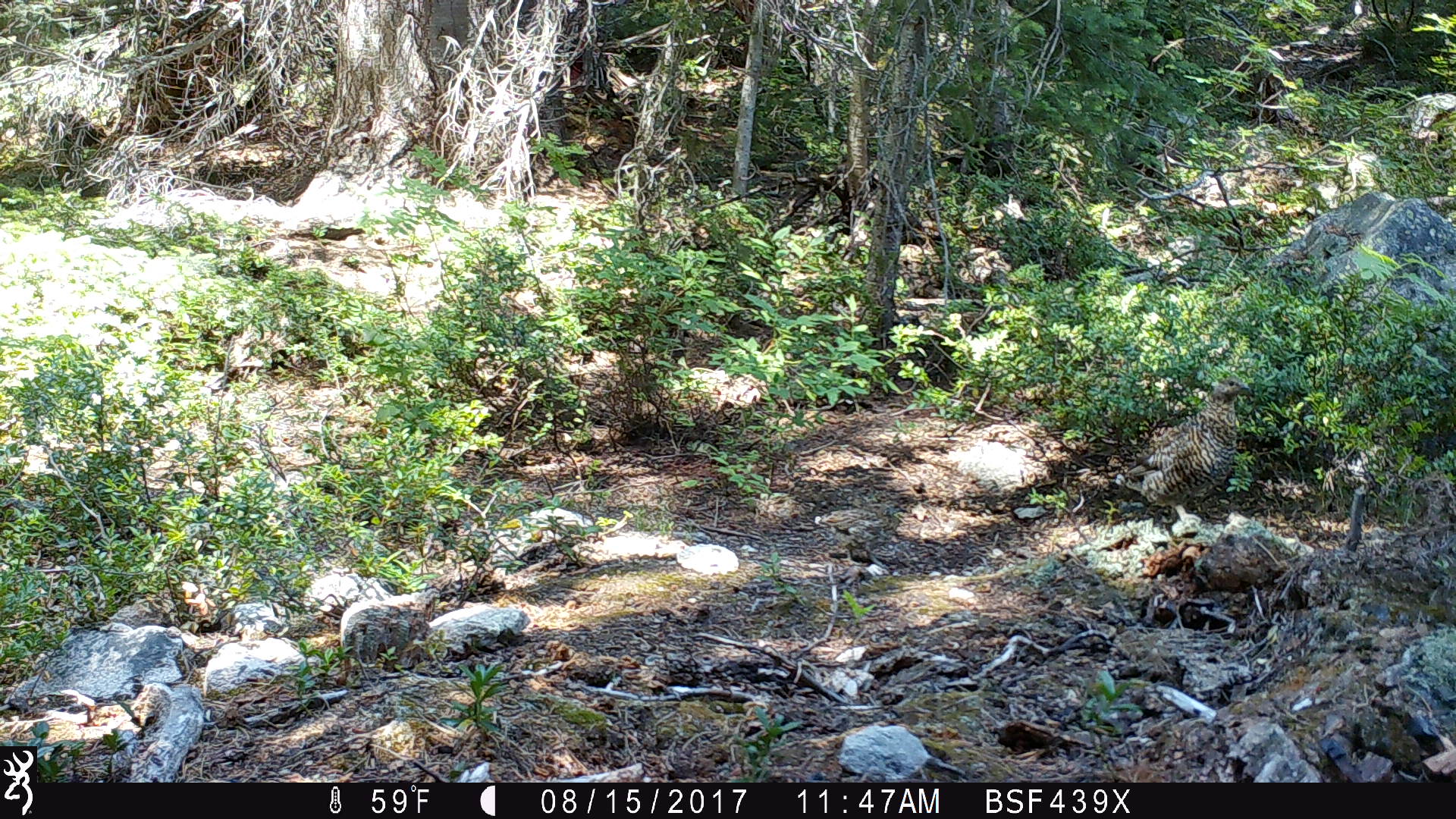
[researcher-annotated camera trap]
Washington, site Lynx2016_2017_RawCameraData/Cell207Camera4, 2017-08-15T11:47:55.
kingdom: Animalia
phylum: Chordata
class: Aves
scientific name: Aves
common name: birds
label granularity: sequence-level